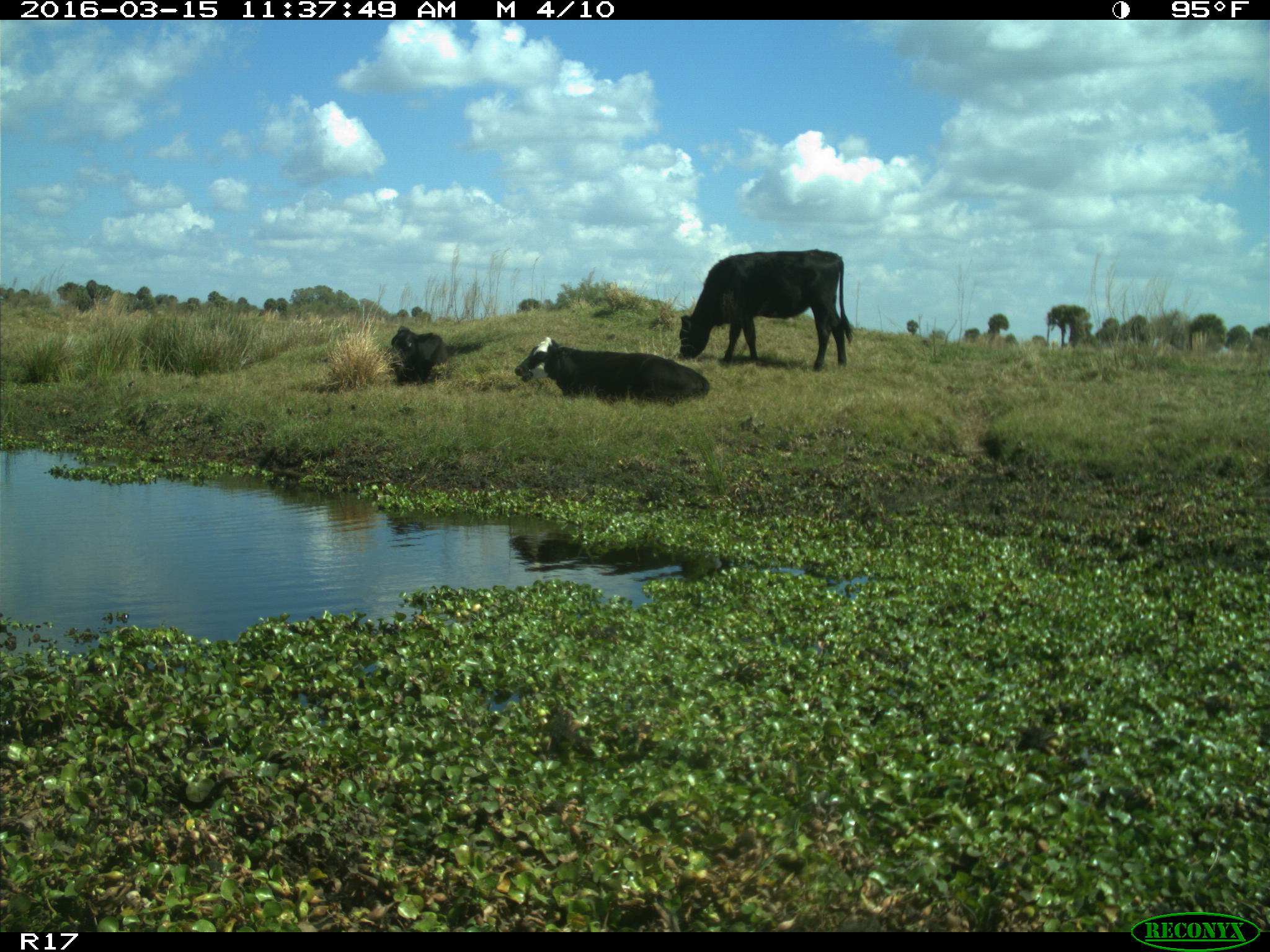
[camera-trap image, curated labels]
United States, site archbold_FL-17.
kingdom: Animalia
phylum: Chordata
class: Mammalia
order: Artiodactyla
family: Bovidae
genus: Bos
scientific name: Bos taurus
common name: domestic cow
Bos taurus (domestic cow).